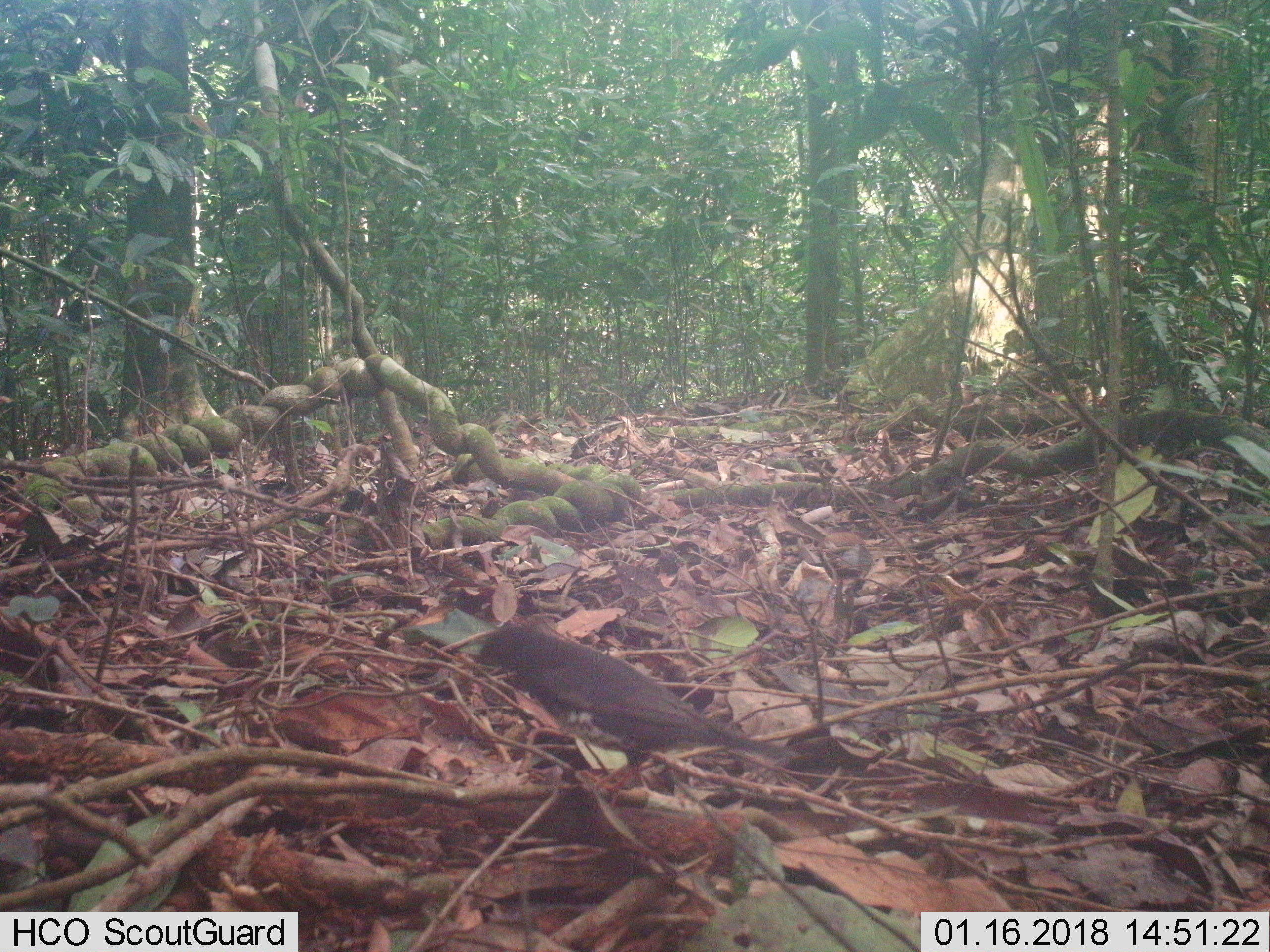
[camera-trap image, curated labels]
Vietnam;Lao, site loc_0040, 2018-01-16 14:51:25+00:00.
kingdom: Animalia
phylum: Chordata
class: Aves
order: Passeriformes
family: Turdidae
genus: Turdus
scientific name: Turdus cardis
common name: japanese thrush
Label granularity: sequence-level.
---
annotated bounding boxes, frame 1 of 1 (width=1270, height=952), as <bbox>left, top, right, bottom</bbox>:
japanese thrush: <bbox>473, 624, 802, 805</bbox>